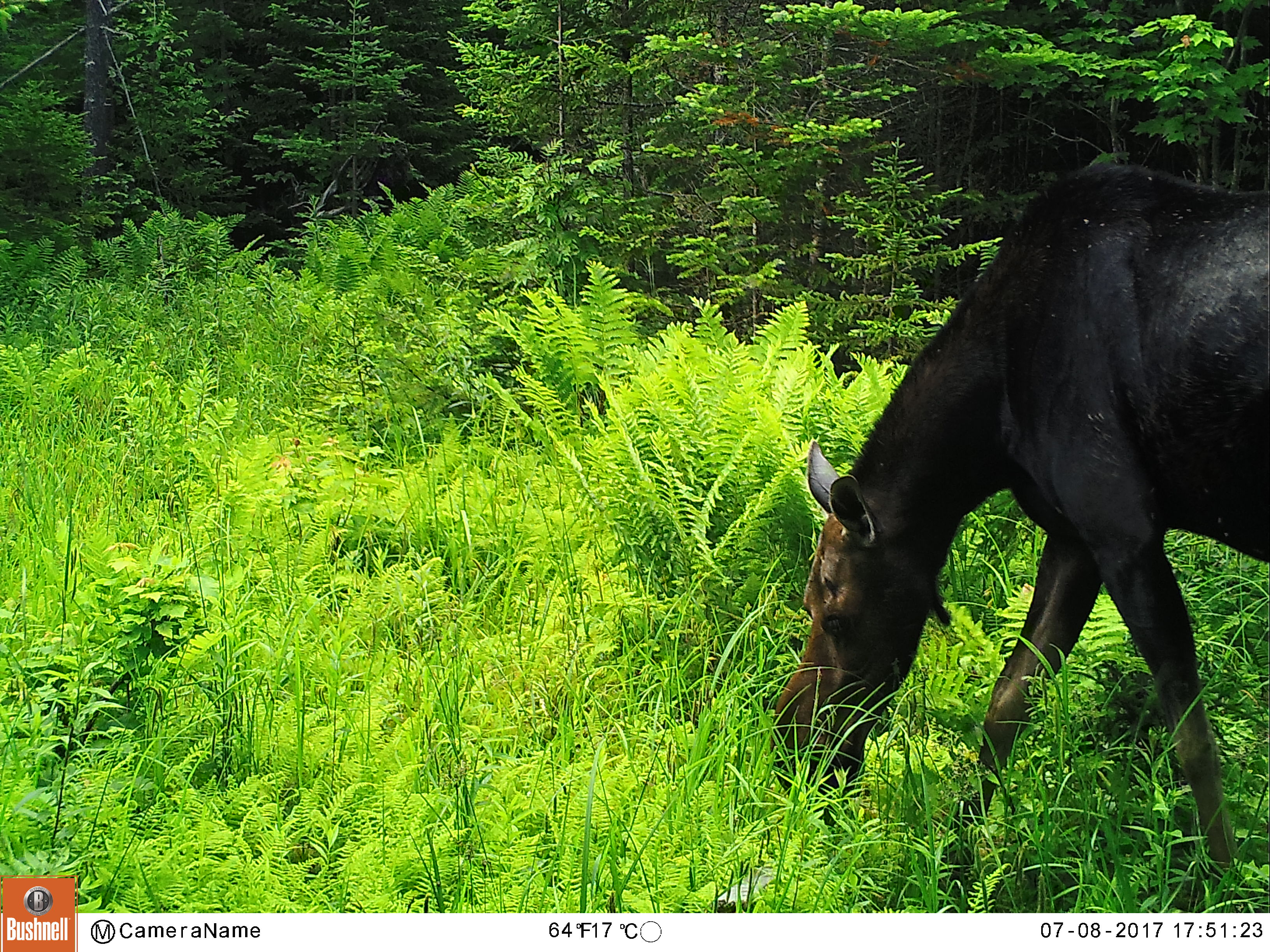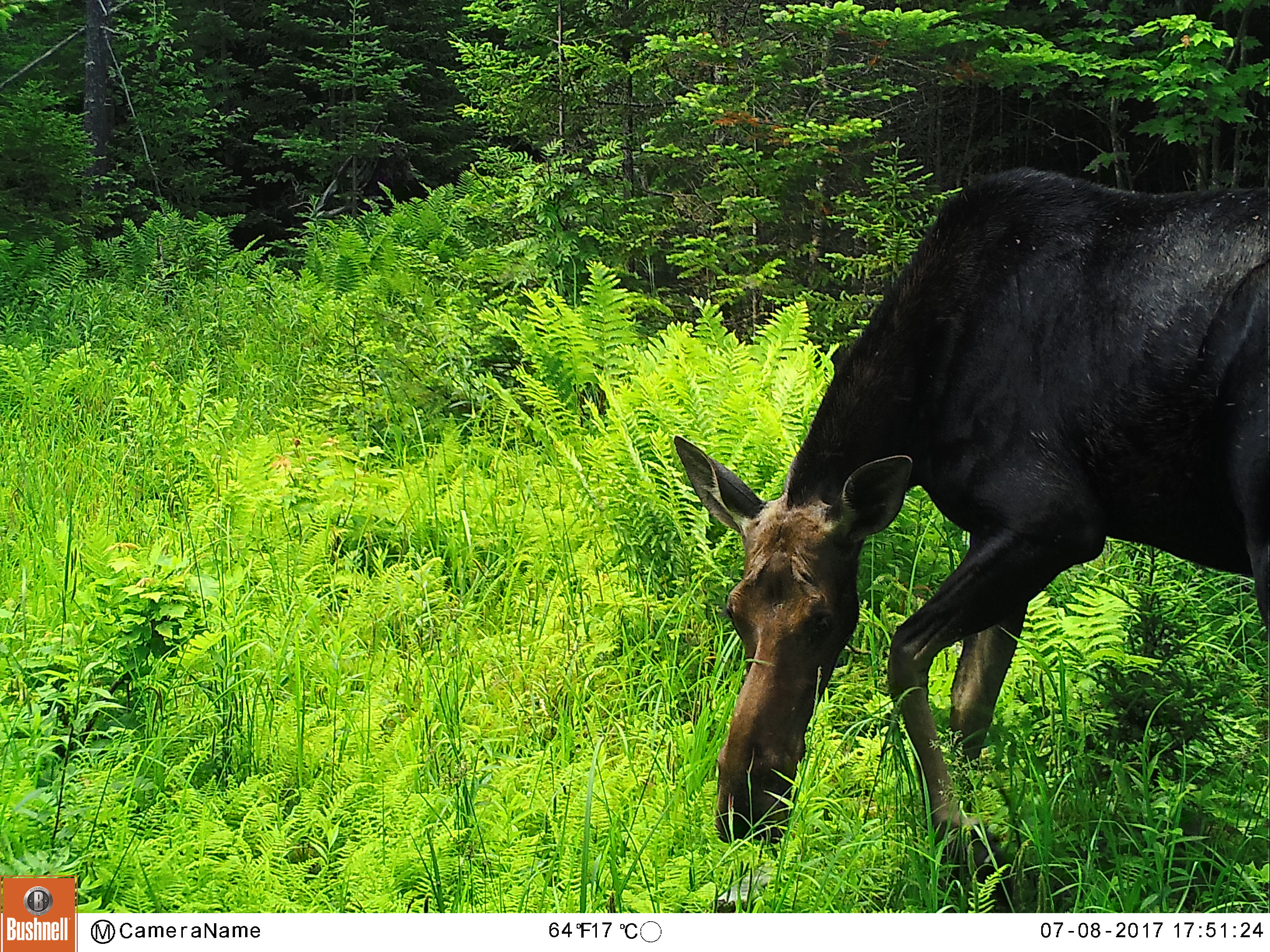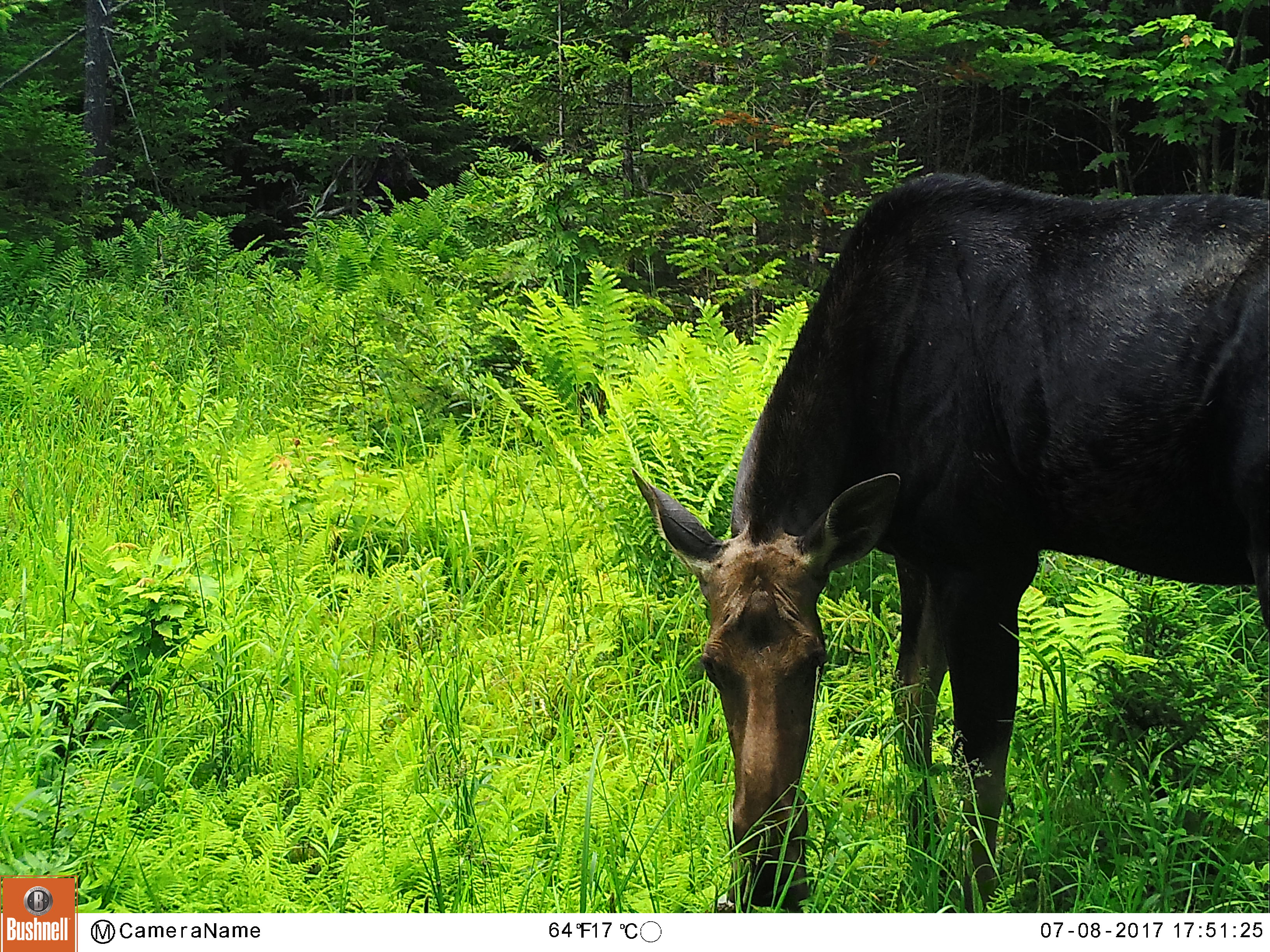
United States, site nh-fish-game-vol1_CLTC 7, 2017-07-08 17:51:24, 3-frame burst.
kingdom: Animalia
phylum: Chordata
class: Mammalia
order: Artiodactyla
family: Cervidae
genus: Alces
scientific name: Alces alces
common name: moose